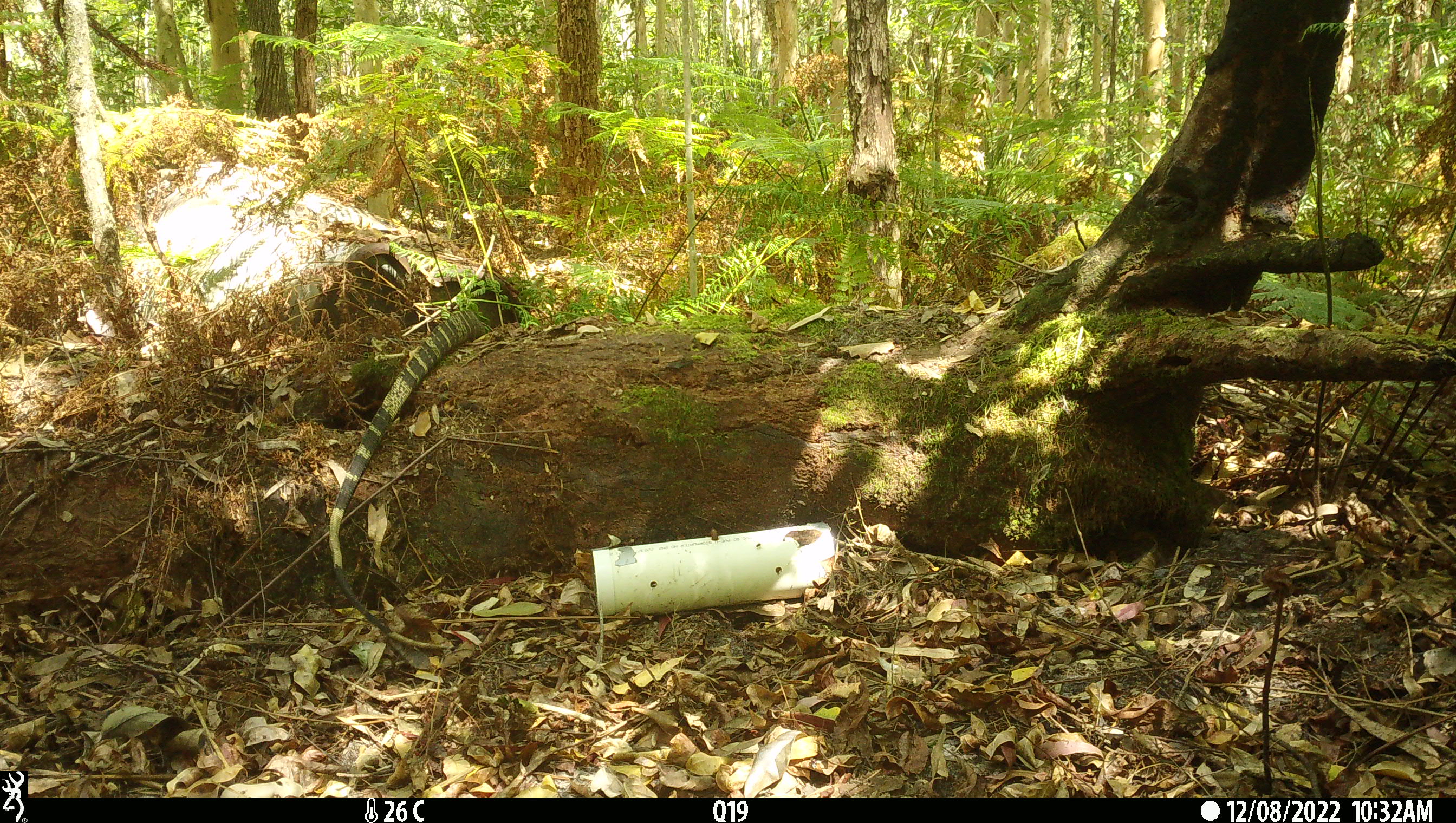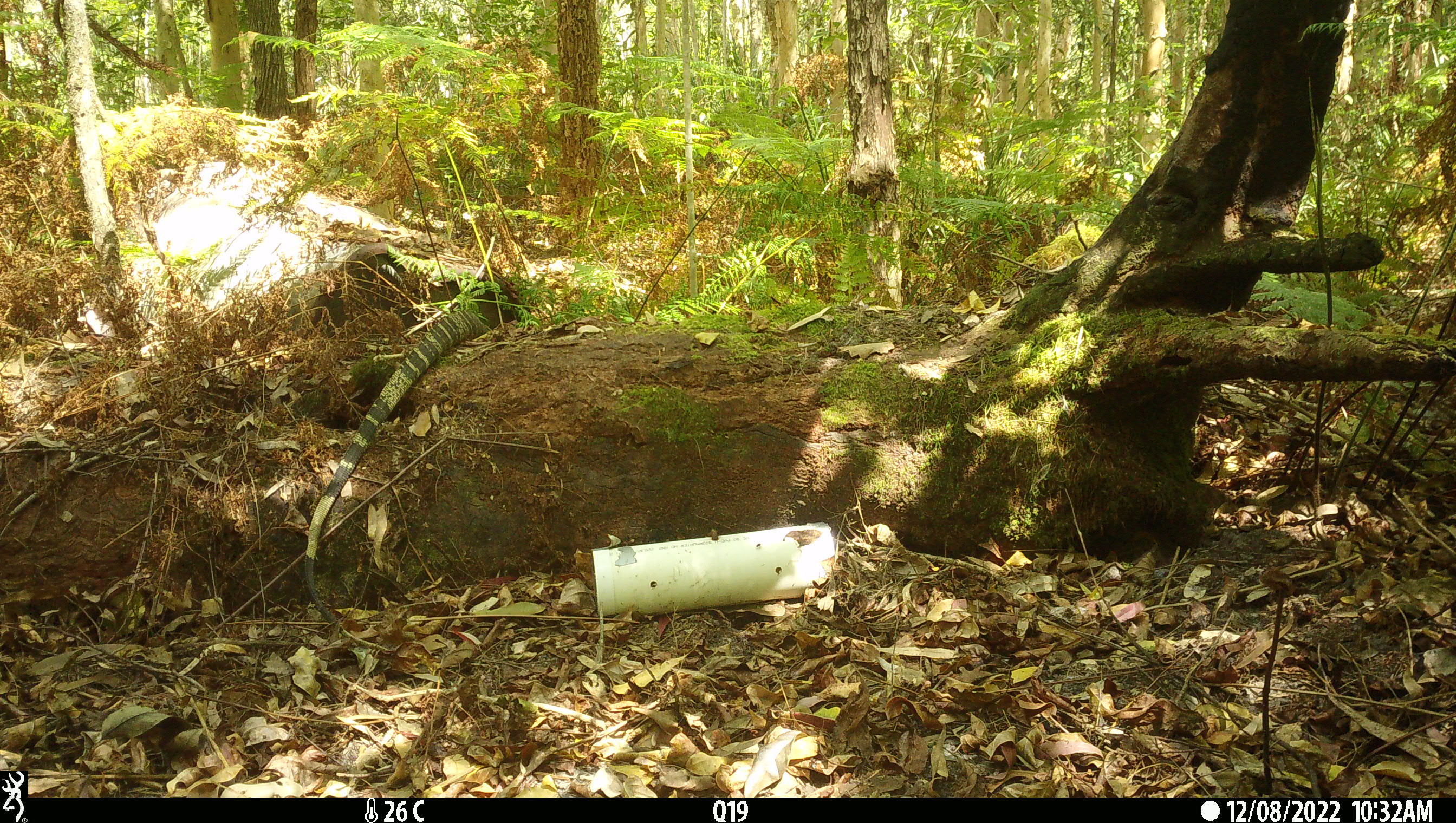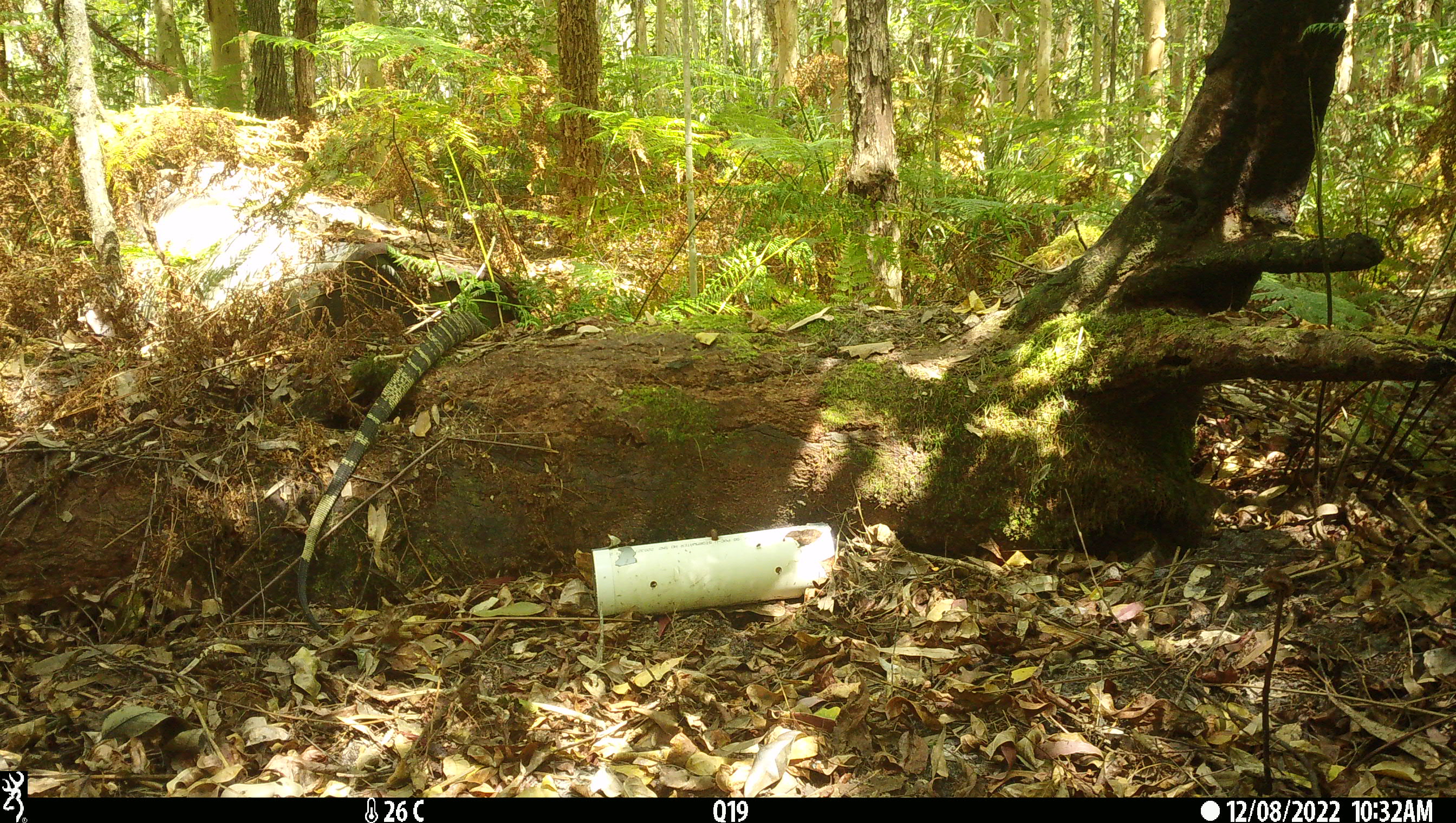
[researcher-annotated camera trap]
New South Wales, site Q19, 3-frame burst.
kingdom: Animalia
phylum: Chordata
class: Reptilia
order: Squamata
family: Varanidae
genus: Varanus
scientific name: Varanus varius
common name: lace monitor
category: goanna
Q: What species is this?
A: Goanna (lace monitor) (Varanus varius).